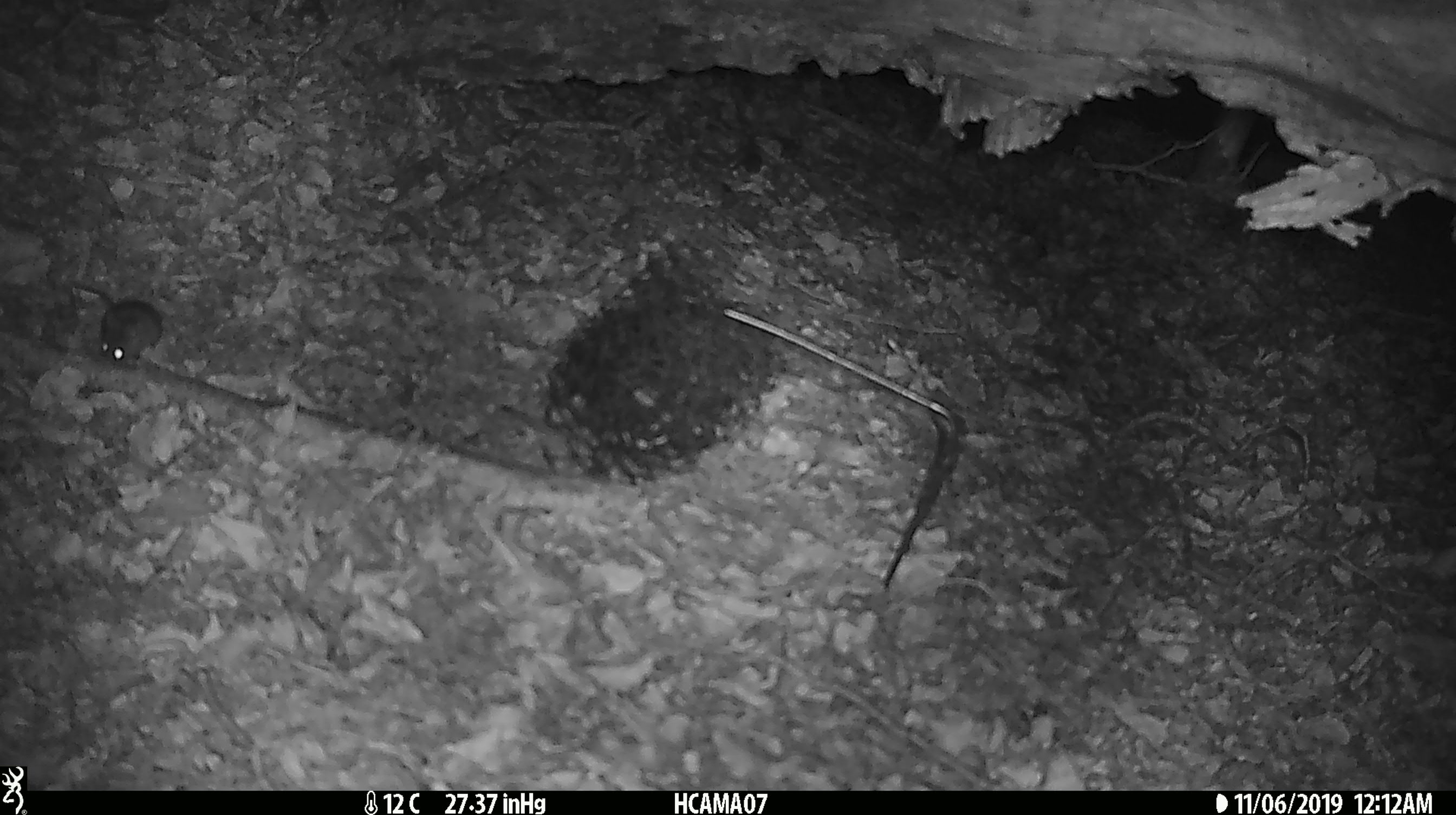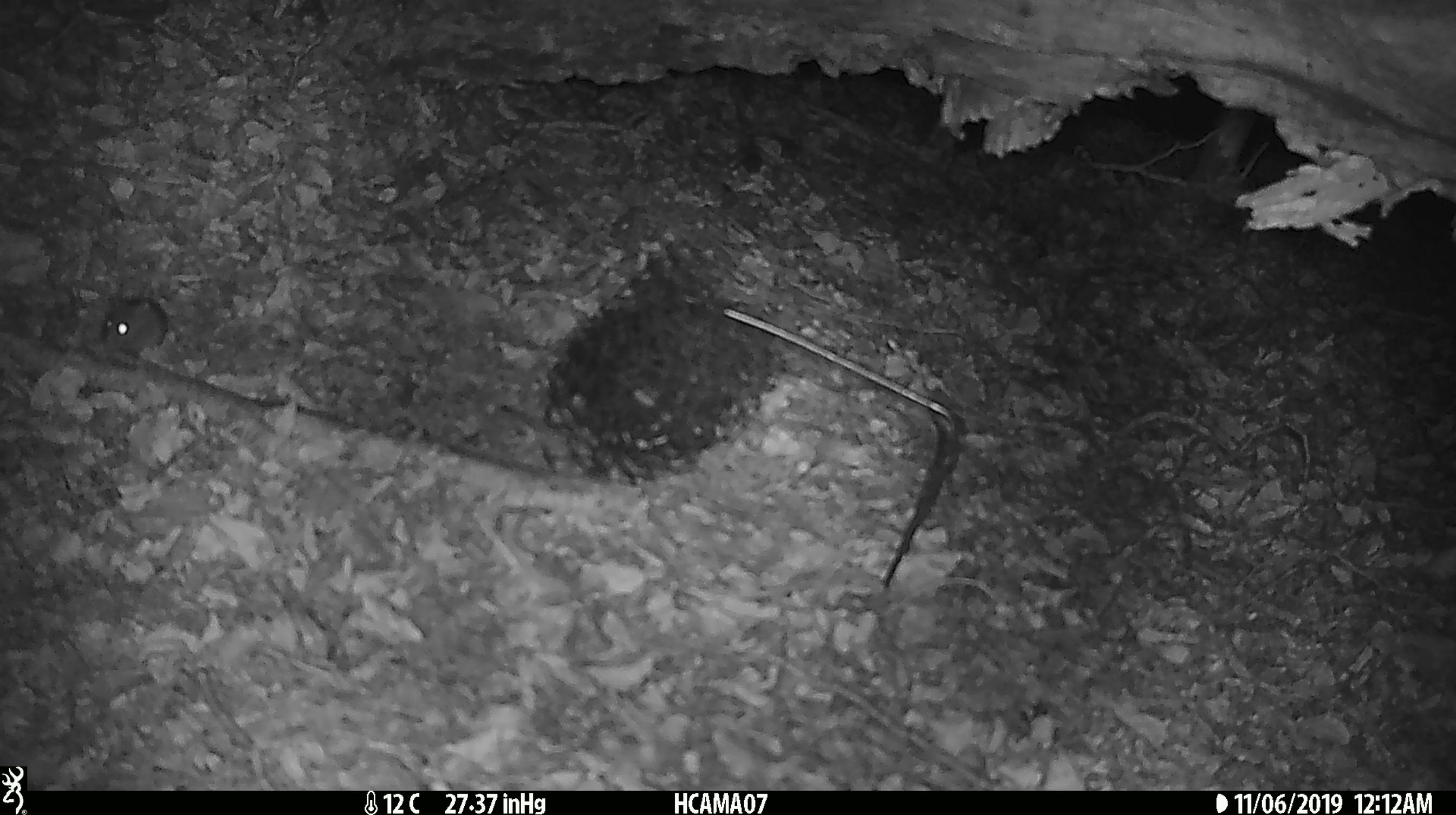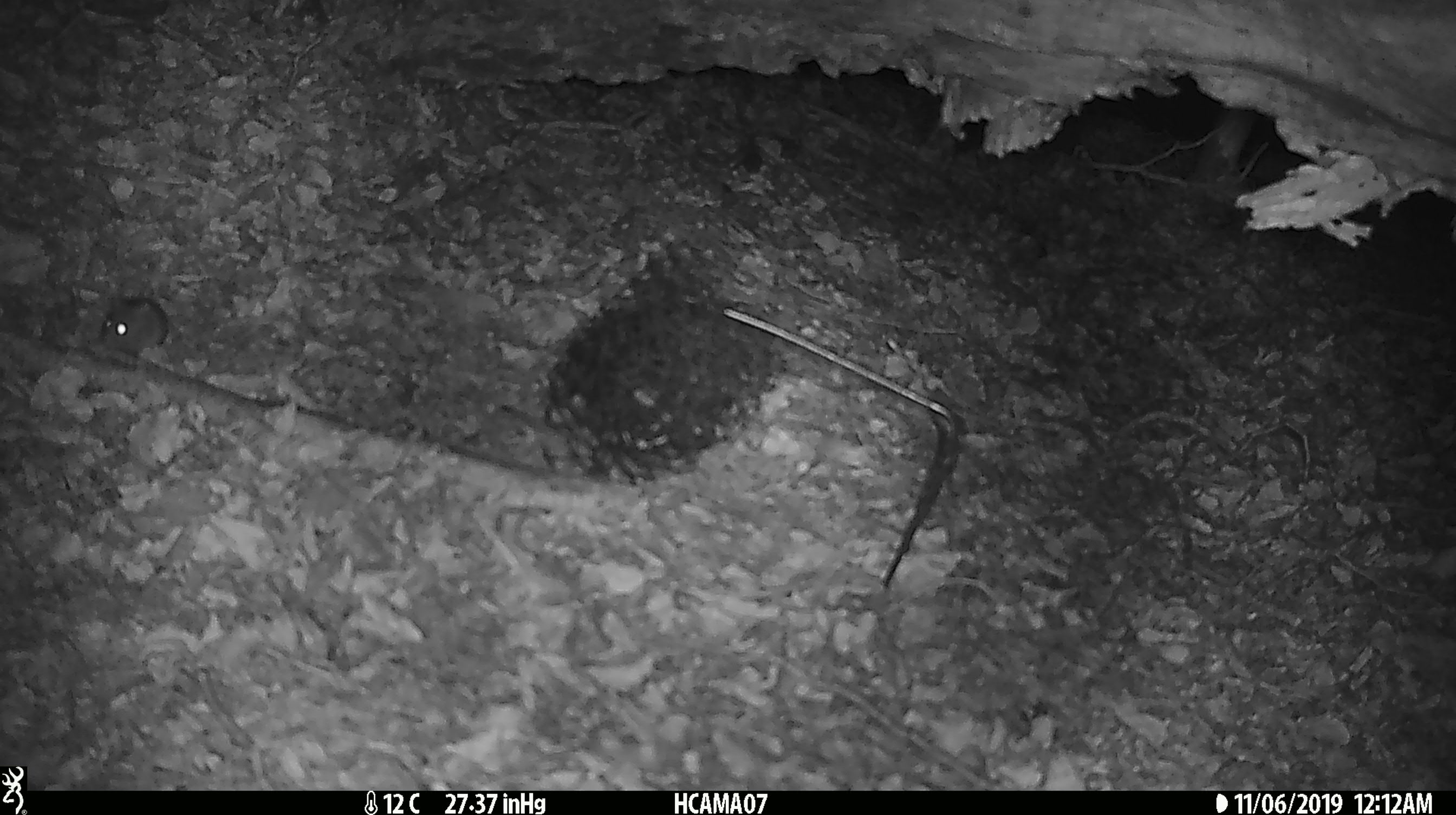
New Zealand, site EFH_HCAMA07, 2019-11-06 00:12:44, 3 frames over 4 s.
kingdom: Animalia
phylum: Chordata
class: Mammalia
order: Rodentia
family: Muridae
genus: Mus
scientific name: Mus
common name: mouse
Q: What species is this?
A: Mouse (Mus).